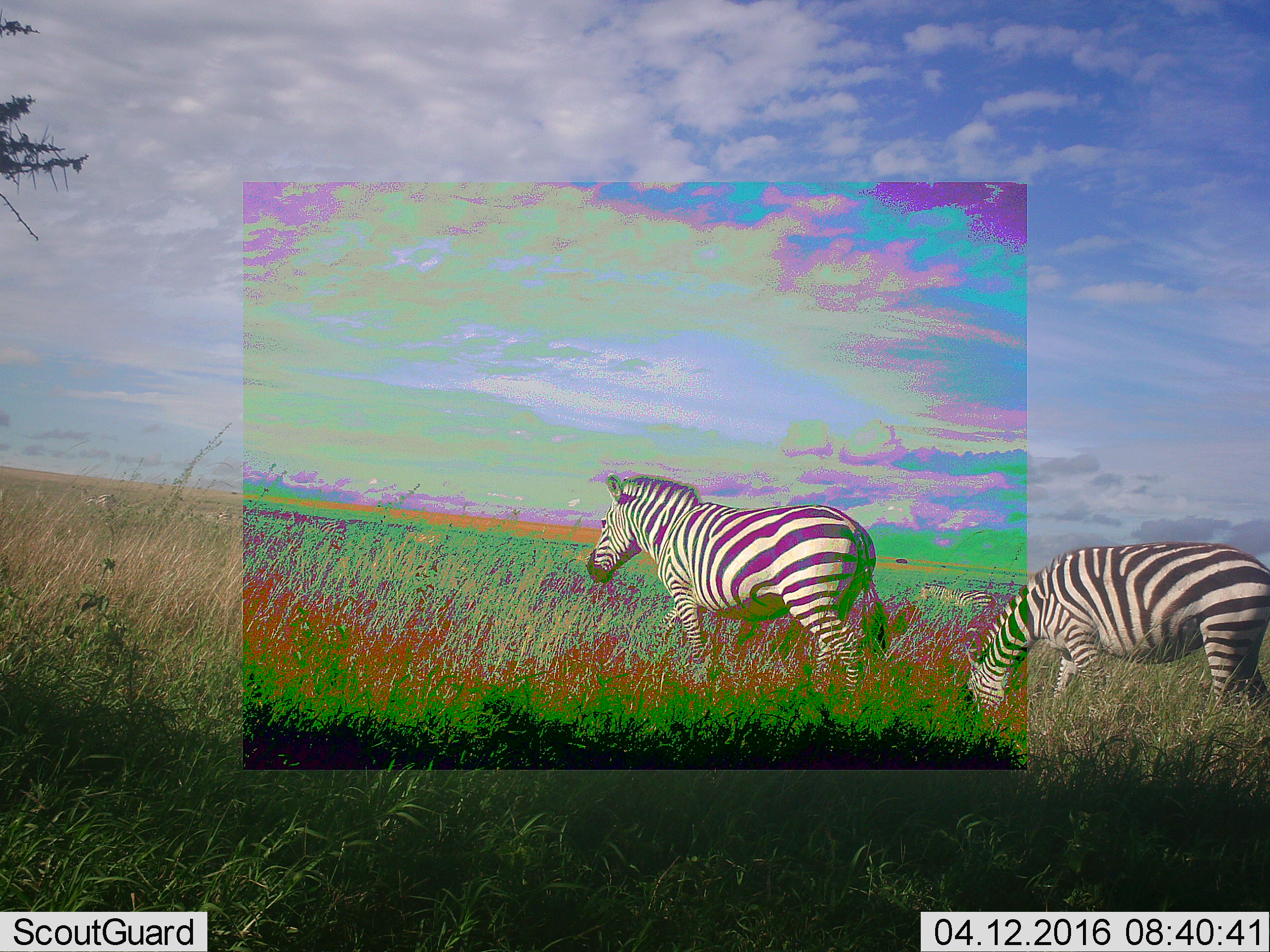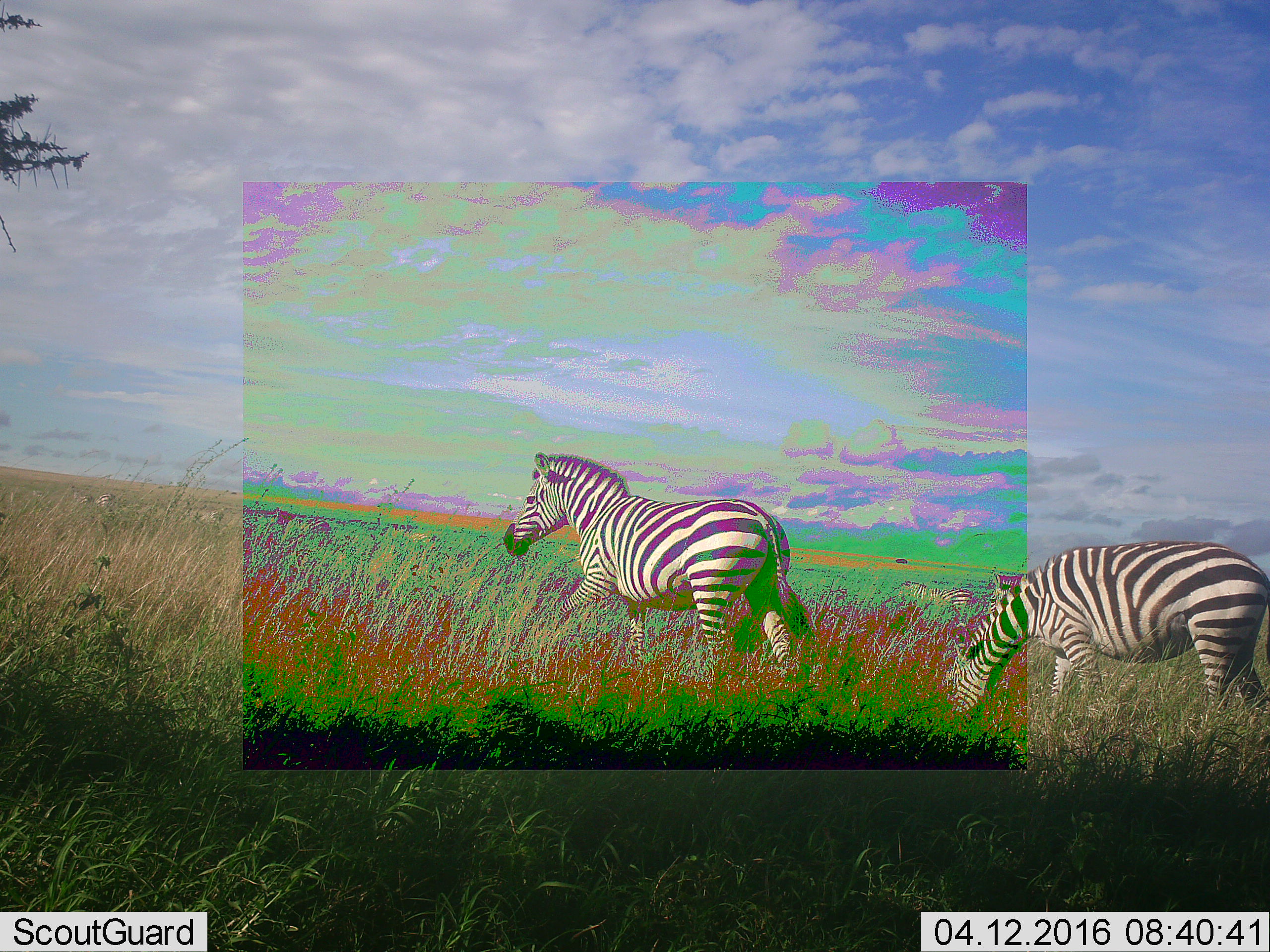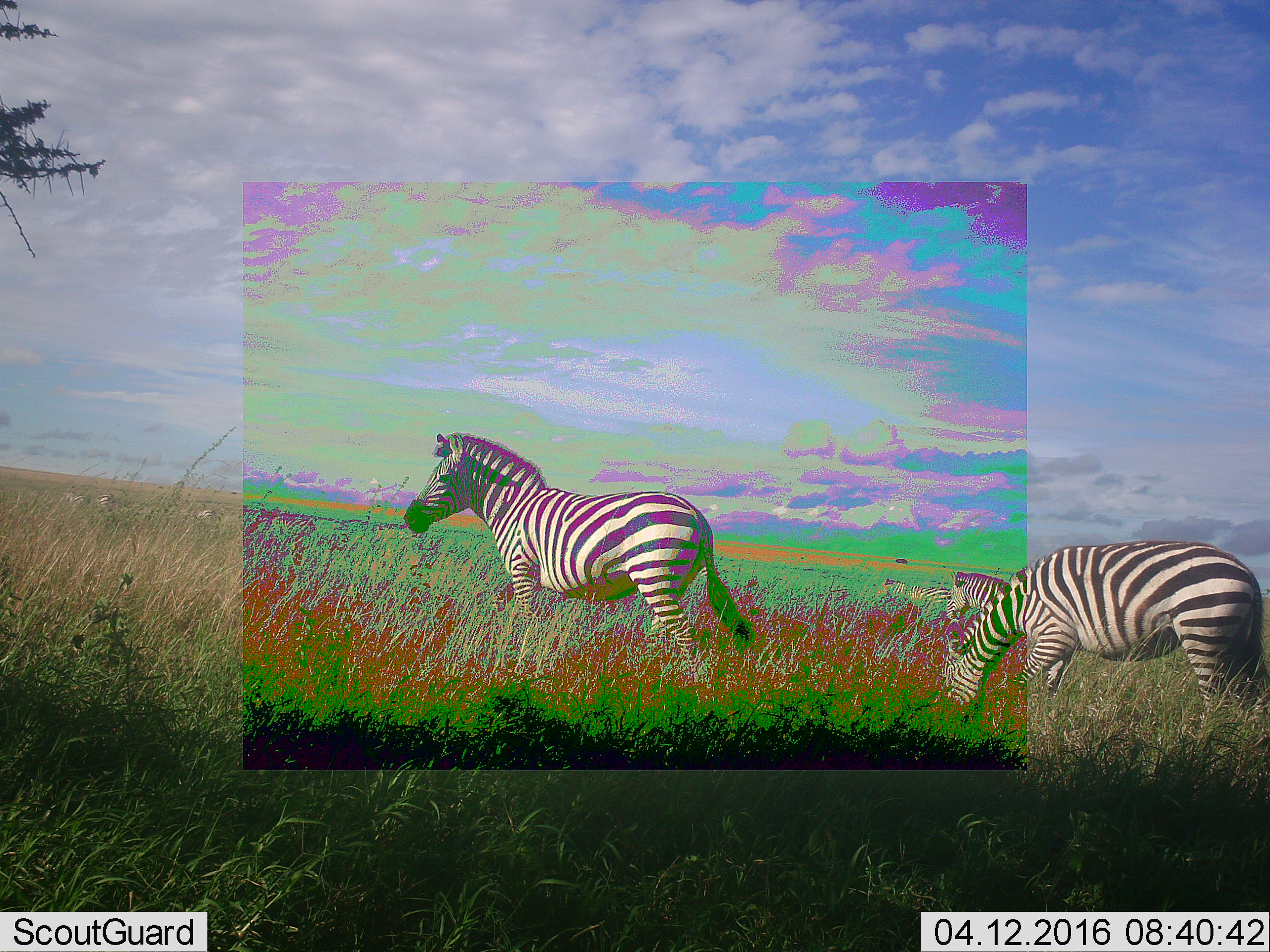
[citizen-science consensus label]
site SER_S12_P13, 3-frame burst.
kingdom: Animalia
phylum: Chordata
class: Mammalia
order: Perissodactyla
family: Equidae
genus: Equus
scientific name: Equus quagga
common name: plains zebra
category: zebraplains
Zebraplains (plains zebra) (Equus quagga), count 4. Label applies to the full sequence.